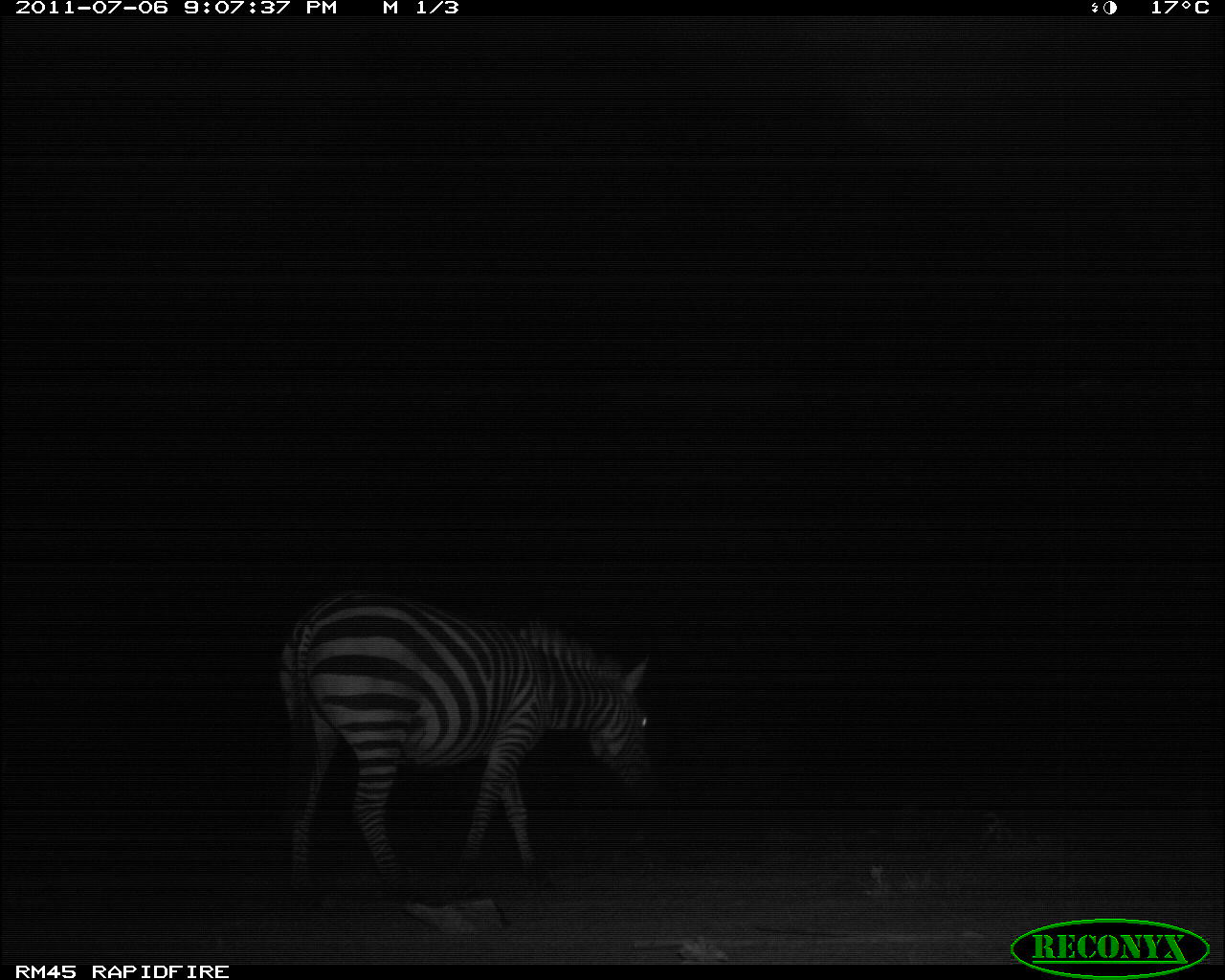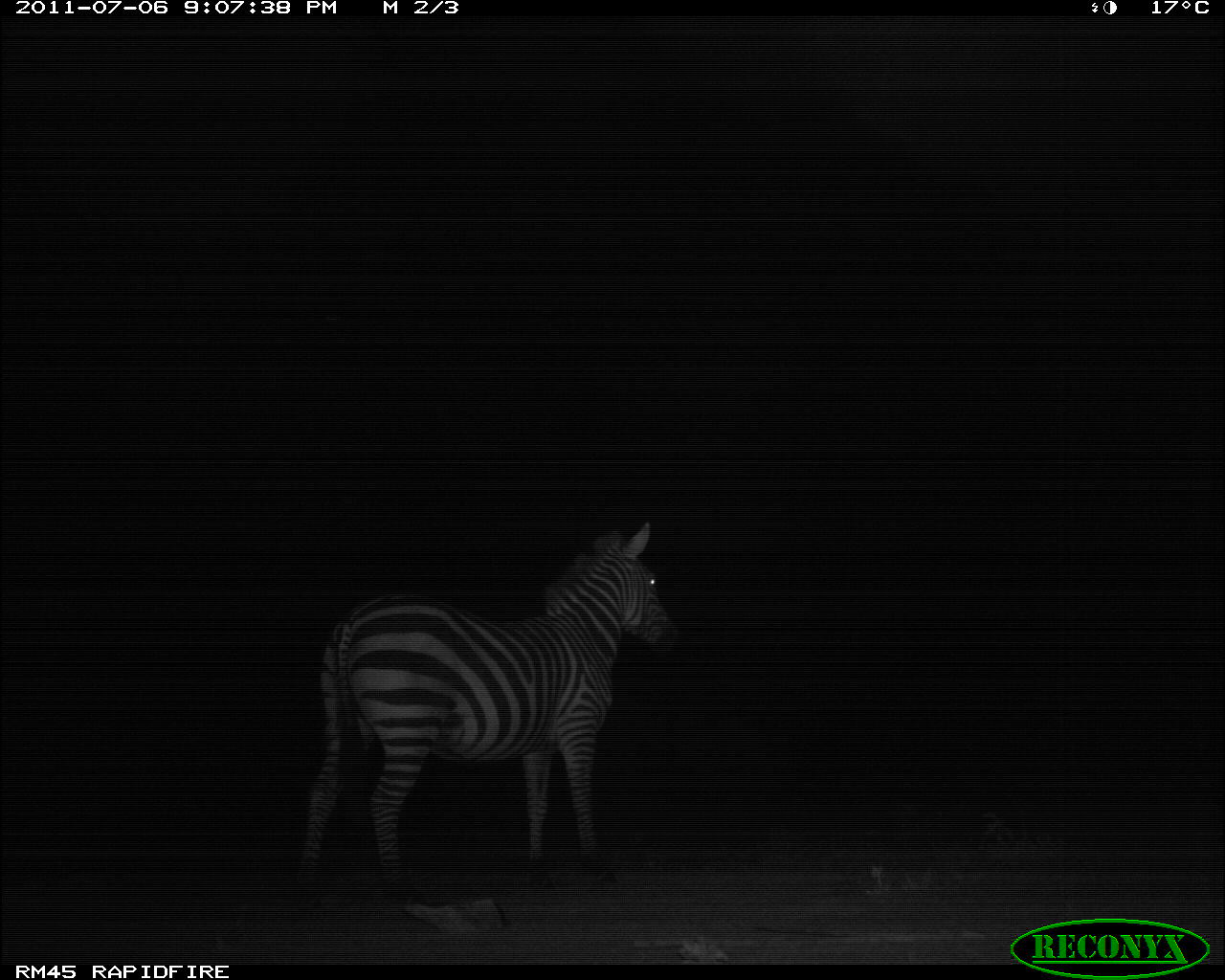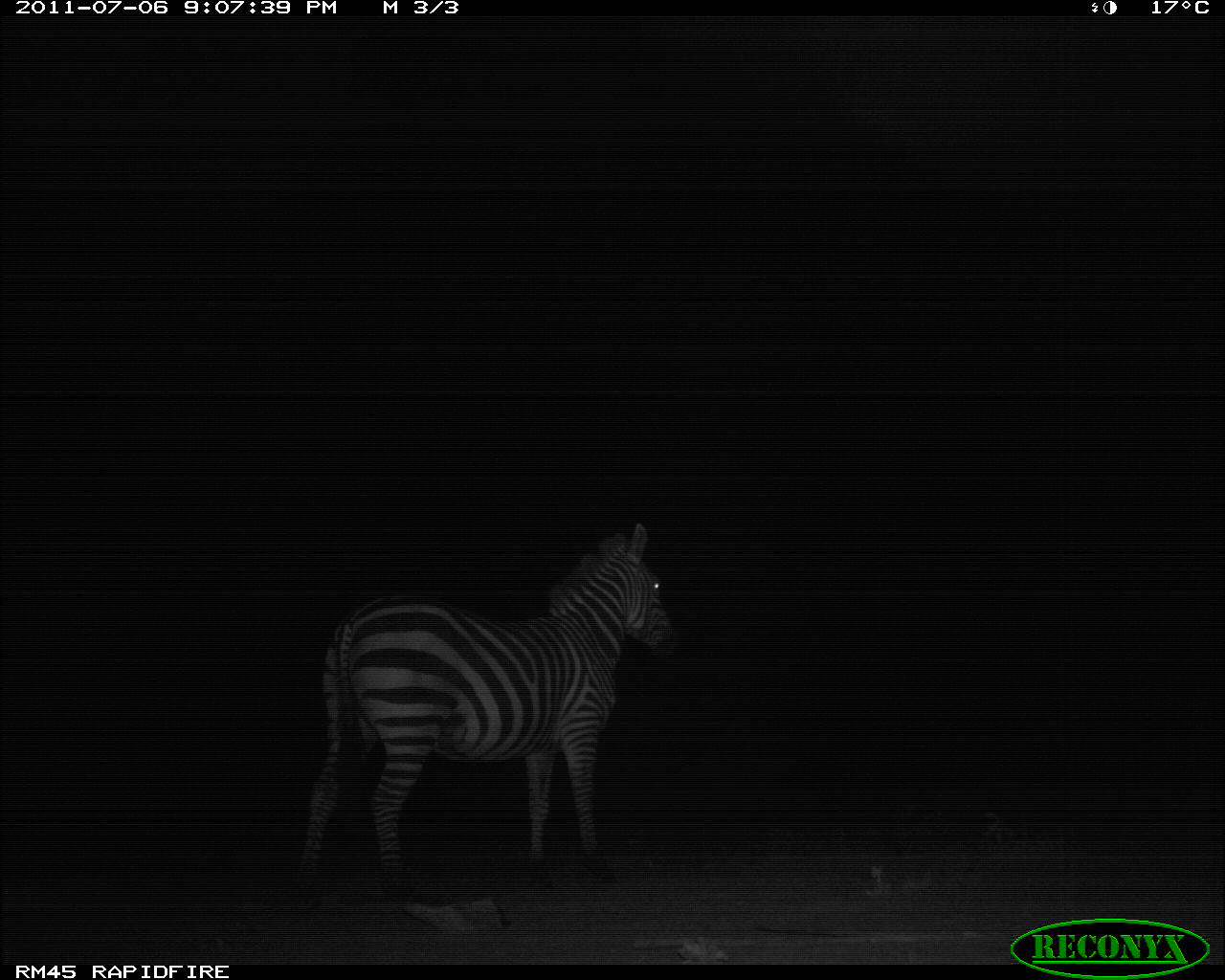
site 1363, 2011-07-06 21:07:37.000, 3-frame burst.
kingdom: Animalia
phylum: Chordata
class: Mammalia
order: Perissodactyla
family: Equidae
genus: Equus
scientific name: Equus quagga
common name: plains zebra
Equus quagga (plains zebra), count 1.